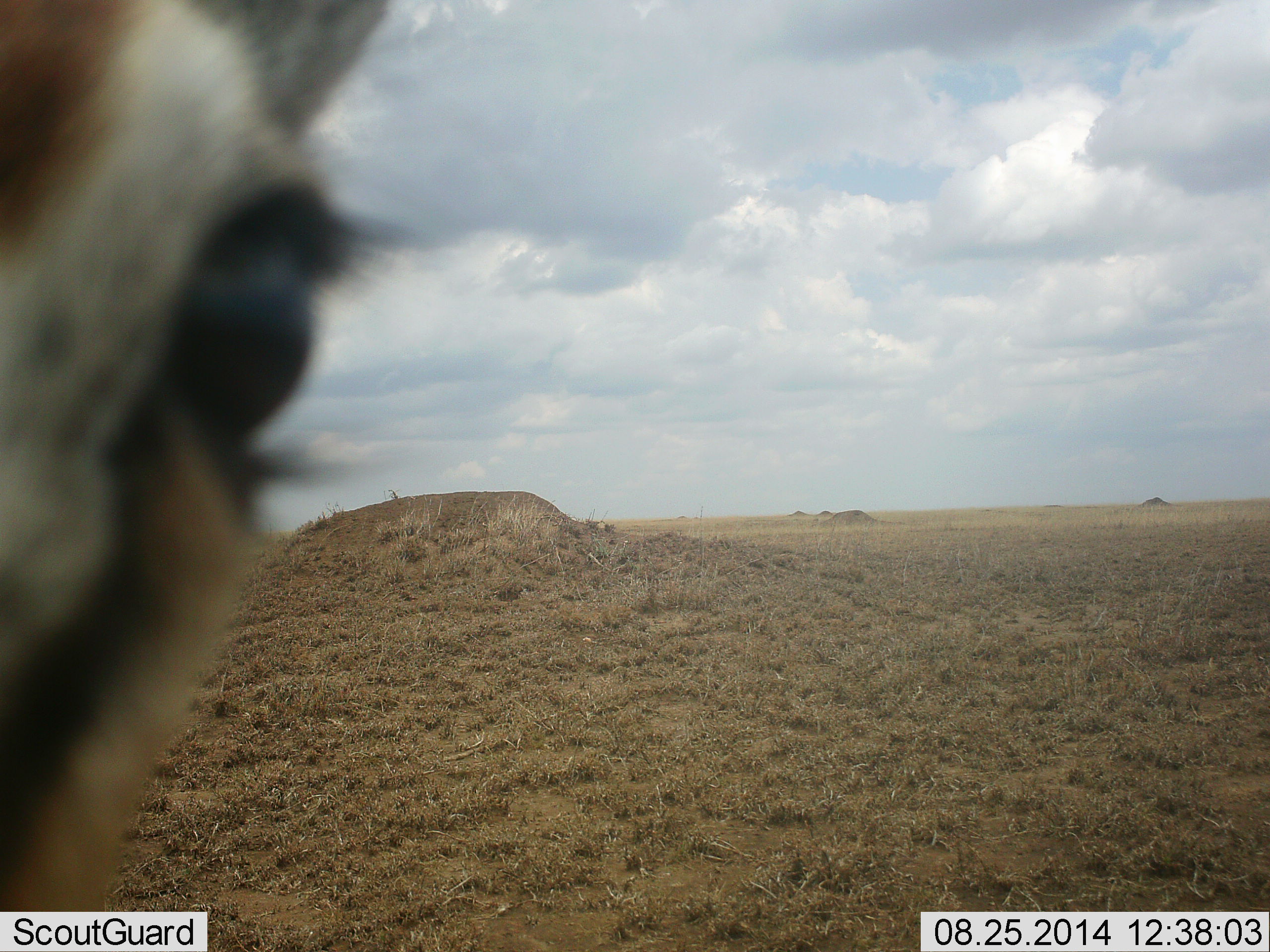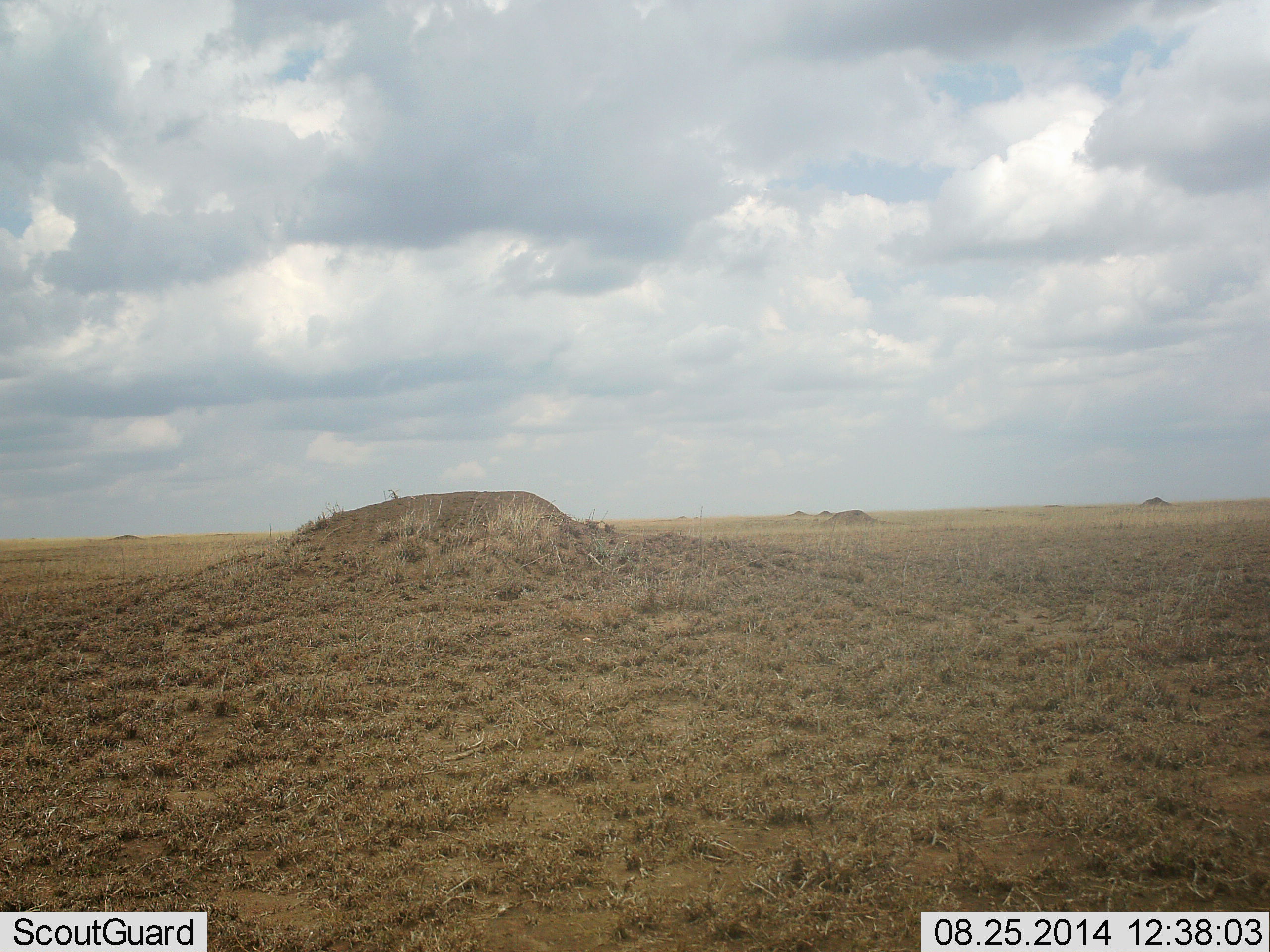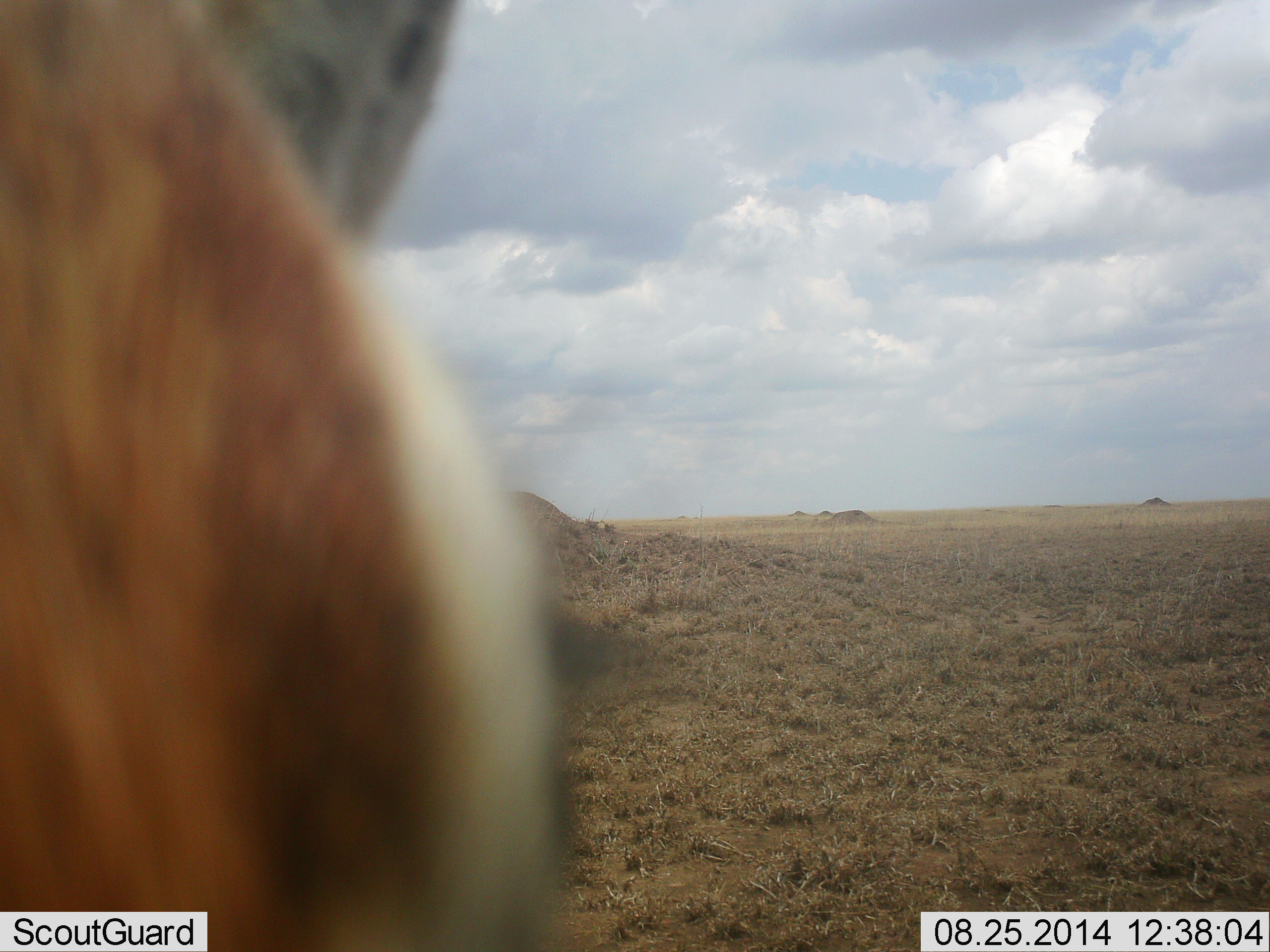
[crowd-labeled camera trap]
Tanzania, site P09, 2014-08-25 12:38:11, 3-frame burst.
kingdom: Animalia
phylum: Chordata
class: Mammalia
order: Artiodactyla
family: Bovidae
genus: Eudorcas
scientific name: Eudorcas thomsonii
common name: thomson's gazelle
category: gazellethomsons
Gazellethomsons (thomson's gazelle) (Eudorcas thomsonii), count 1. Behavior (volunteer vote fractions): standing 50%, resting 0%, moving 30%, interacting 20%. Young present (vote fraction): 0%. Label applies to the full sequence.